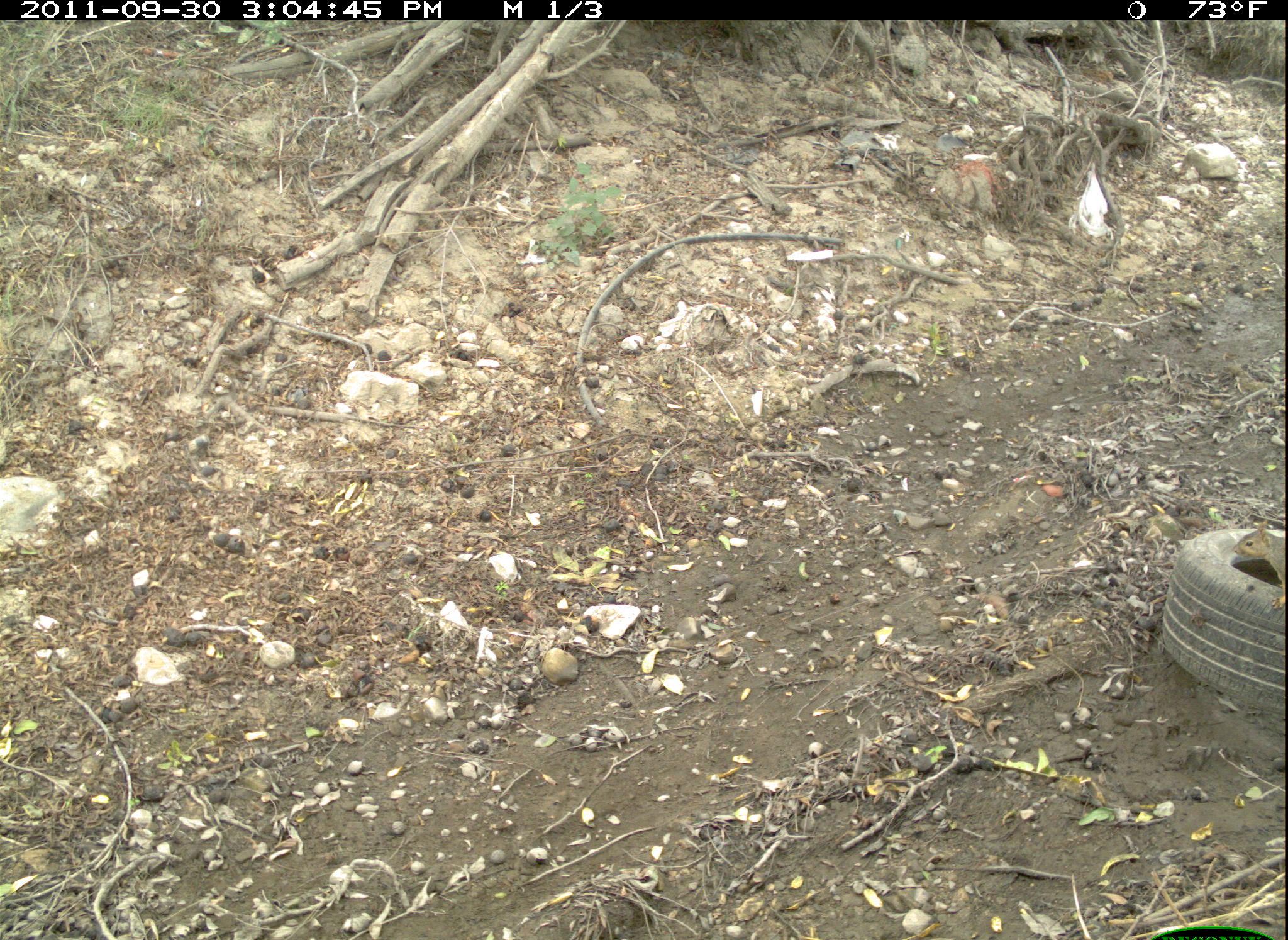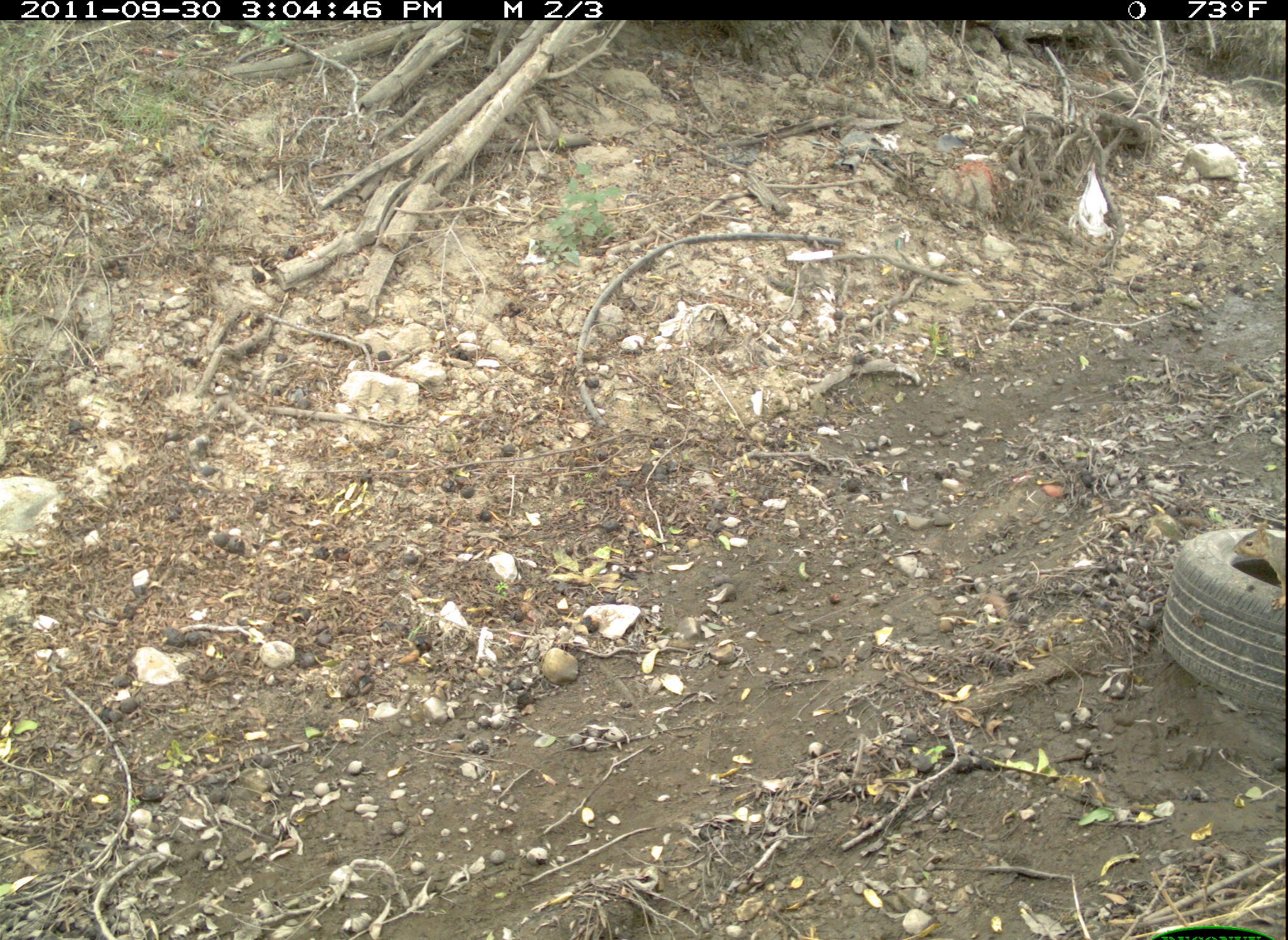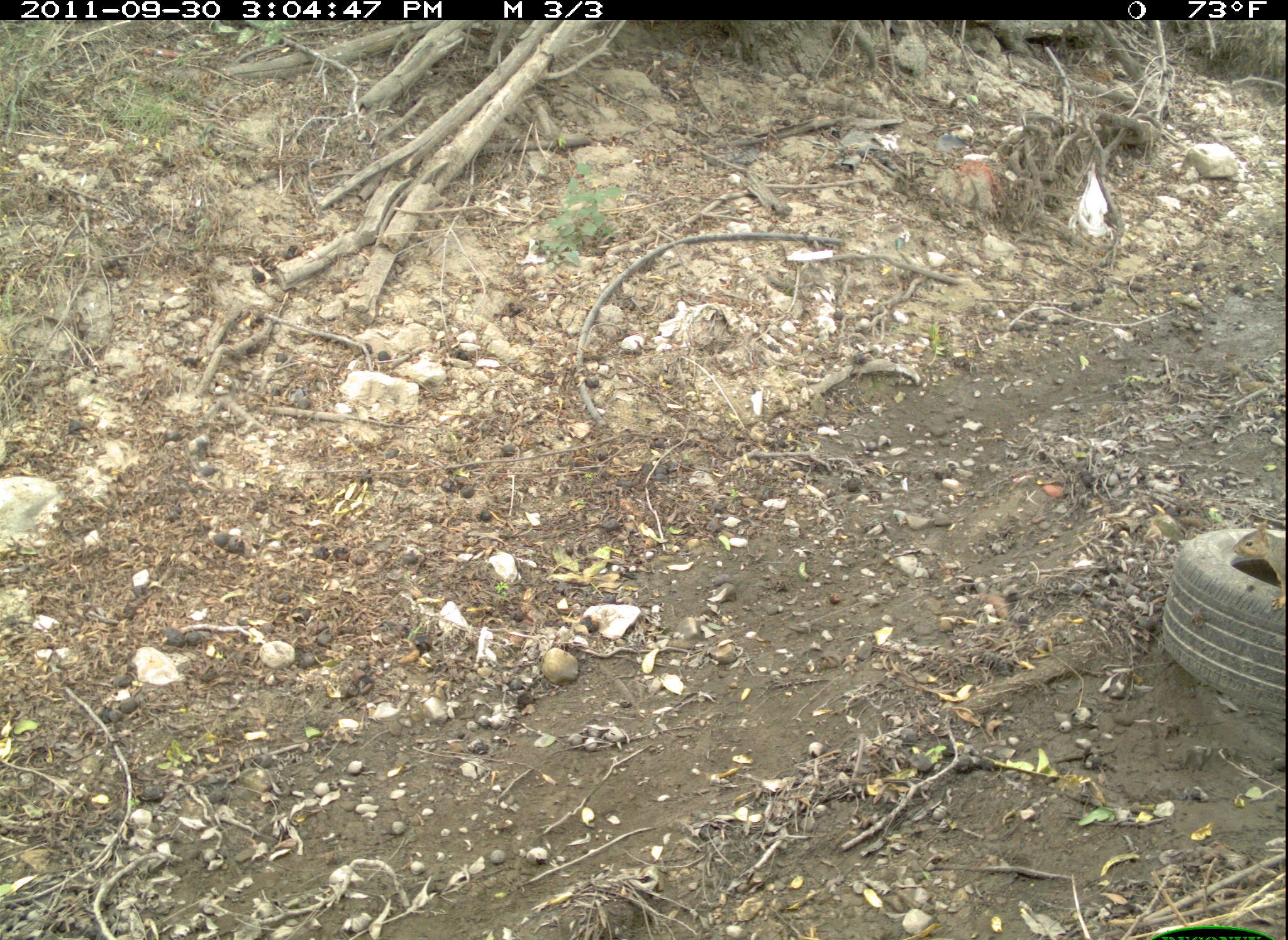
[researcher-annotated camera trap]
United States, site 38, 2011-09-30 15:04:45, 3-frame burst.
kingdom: Animalia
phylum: Chordata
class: Mammalia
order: Rodentia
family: Sciuridae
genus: Sciurus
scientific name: Sciurus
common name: squirrel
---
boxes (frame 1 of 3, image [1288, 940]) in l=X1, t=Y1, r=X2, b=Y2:
squirrel: l=1228, t=511, r=1288, b=623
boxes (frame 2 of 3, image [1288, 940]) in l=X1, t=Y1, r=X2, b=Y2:
squirrel: l=1229, t=511, r=1286, b=615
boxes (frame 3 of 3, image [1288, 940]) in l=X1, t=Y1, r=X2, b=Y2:
squirrel: l=1232, t=509, r=1286, b=636